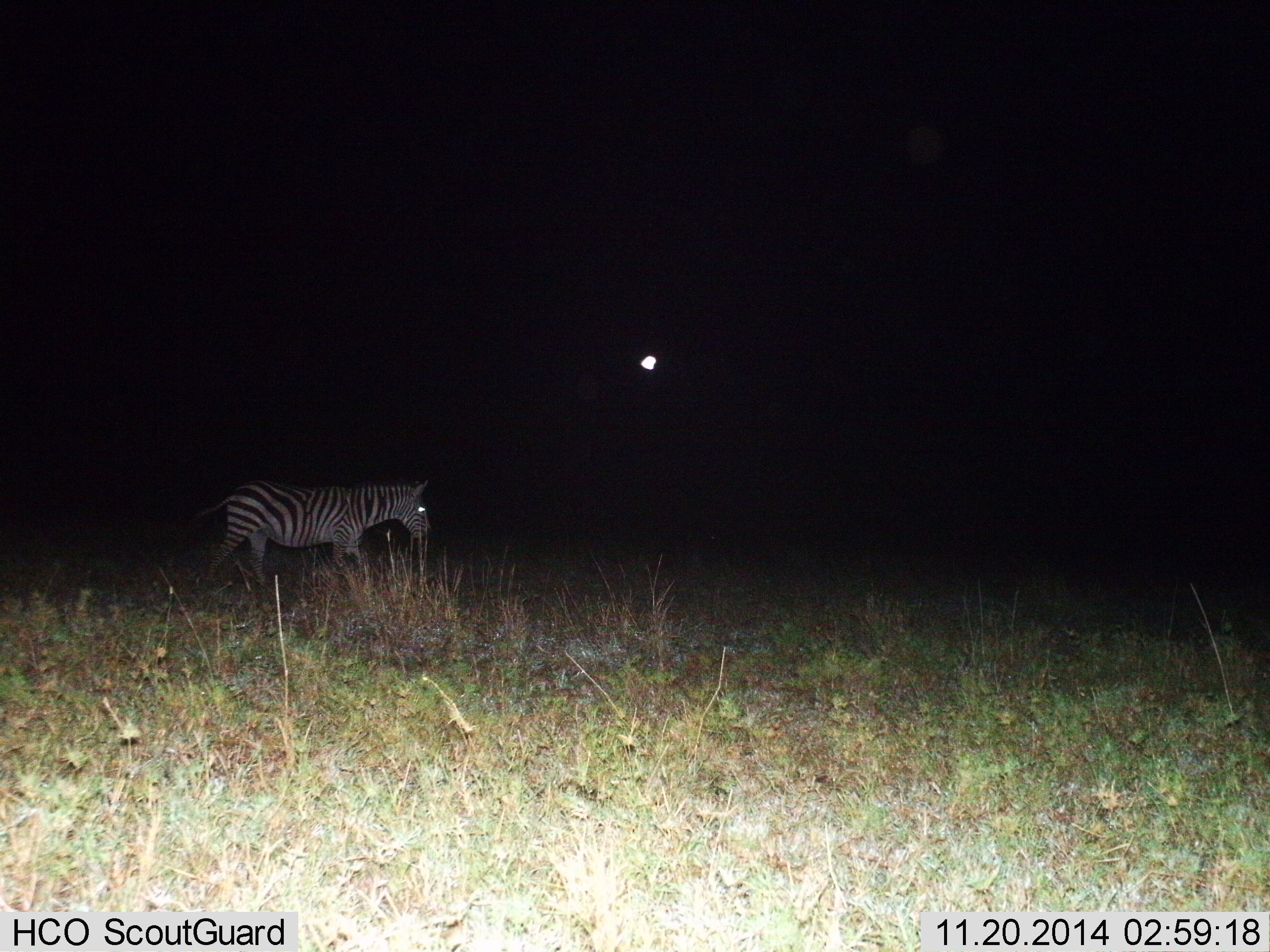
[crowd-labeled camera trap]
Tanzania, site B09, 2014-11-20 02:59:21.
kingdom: Animalia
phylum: Chordata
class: Mammalia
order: Perissodactyla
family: Equidae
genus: Equus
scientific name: Equus quagga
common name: plains zebra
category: zebra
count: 1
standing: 30%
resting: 0%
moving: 70%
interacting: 0%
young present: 0%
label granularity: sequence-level